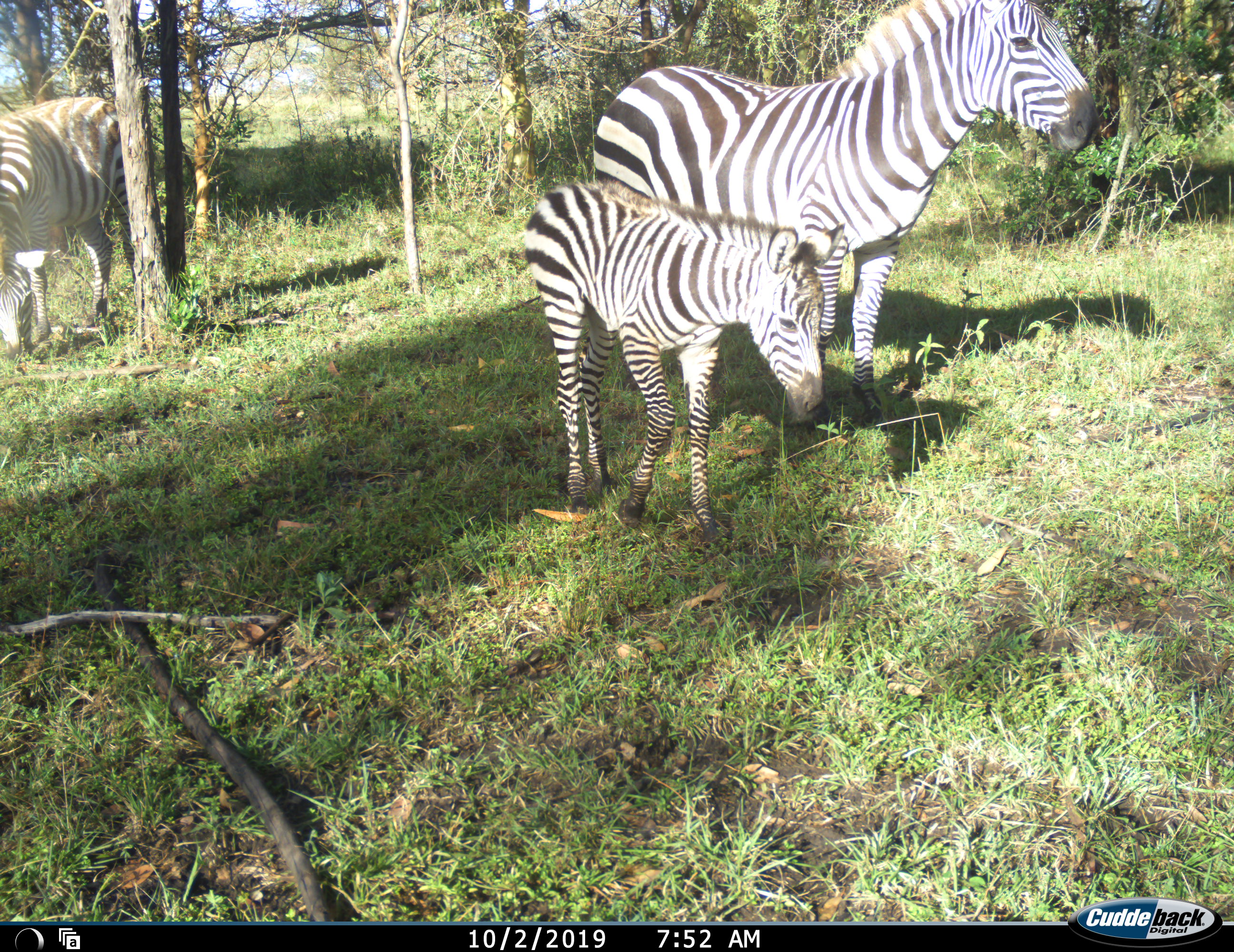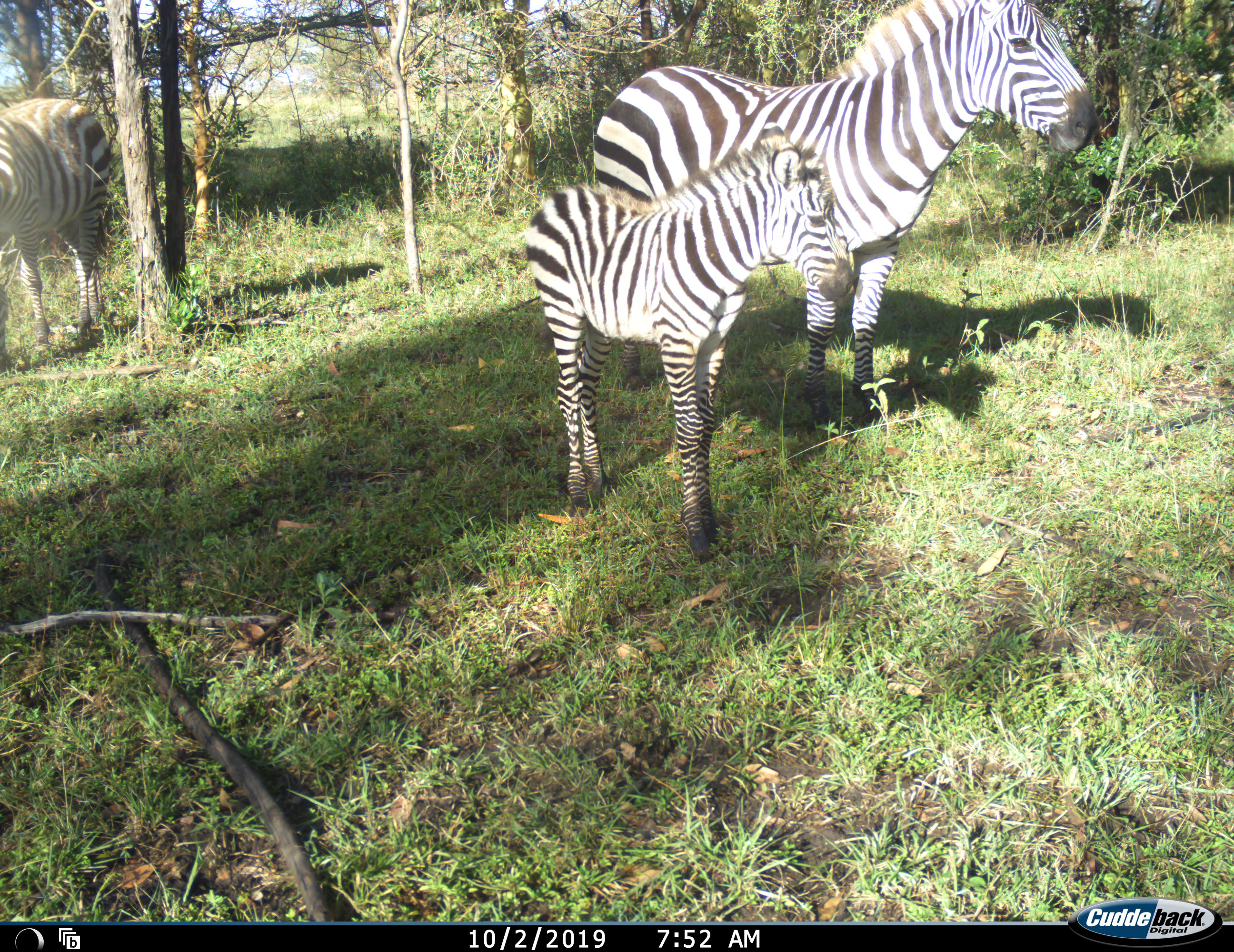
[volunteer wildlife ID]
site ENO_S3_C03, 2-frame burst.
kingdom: Animalia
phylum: Chordata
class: Mammalia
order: Perissodactyla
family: Equidae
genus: Equus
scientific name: Equus quagga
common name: plains zebra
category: zebraplains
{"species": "zebraplains (plains zebra) (Equus quagga)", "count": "3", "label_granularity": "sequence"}